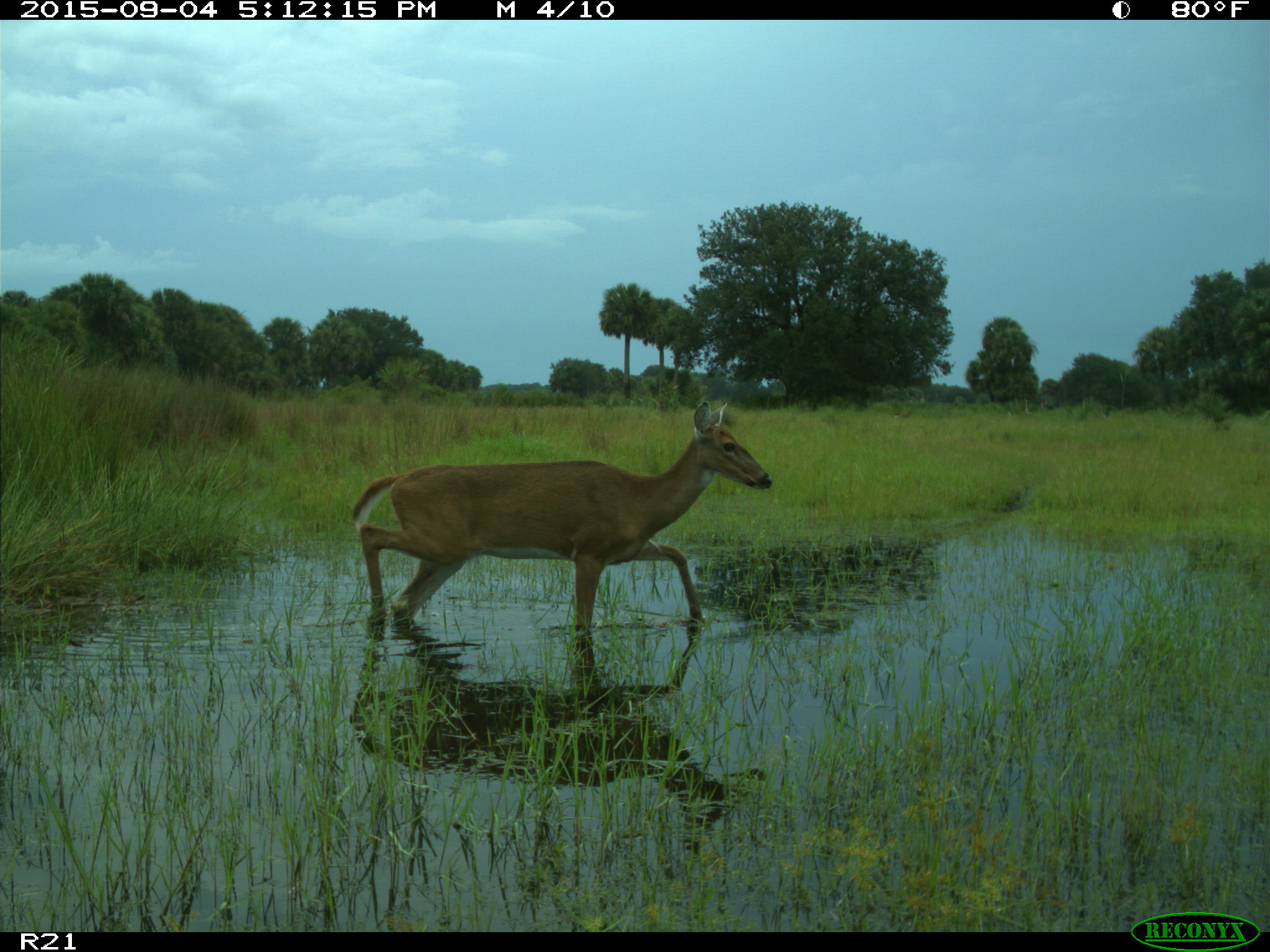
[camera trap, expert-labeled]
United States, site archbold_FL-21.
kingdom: Animalia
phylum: Chordata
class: Mammalia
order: Artiodactyla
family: Cervidae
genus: Odocoileus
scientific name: Odocoileus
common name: deer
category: unidentified deer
Unidentified deer (deer) (Odocoileus).